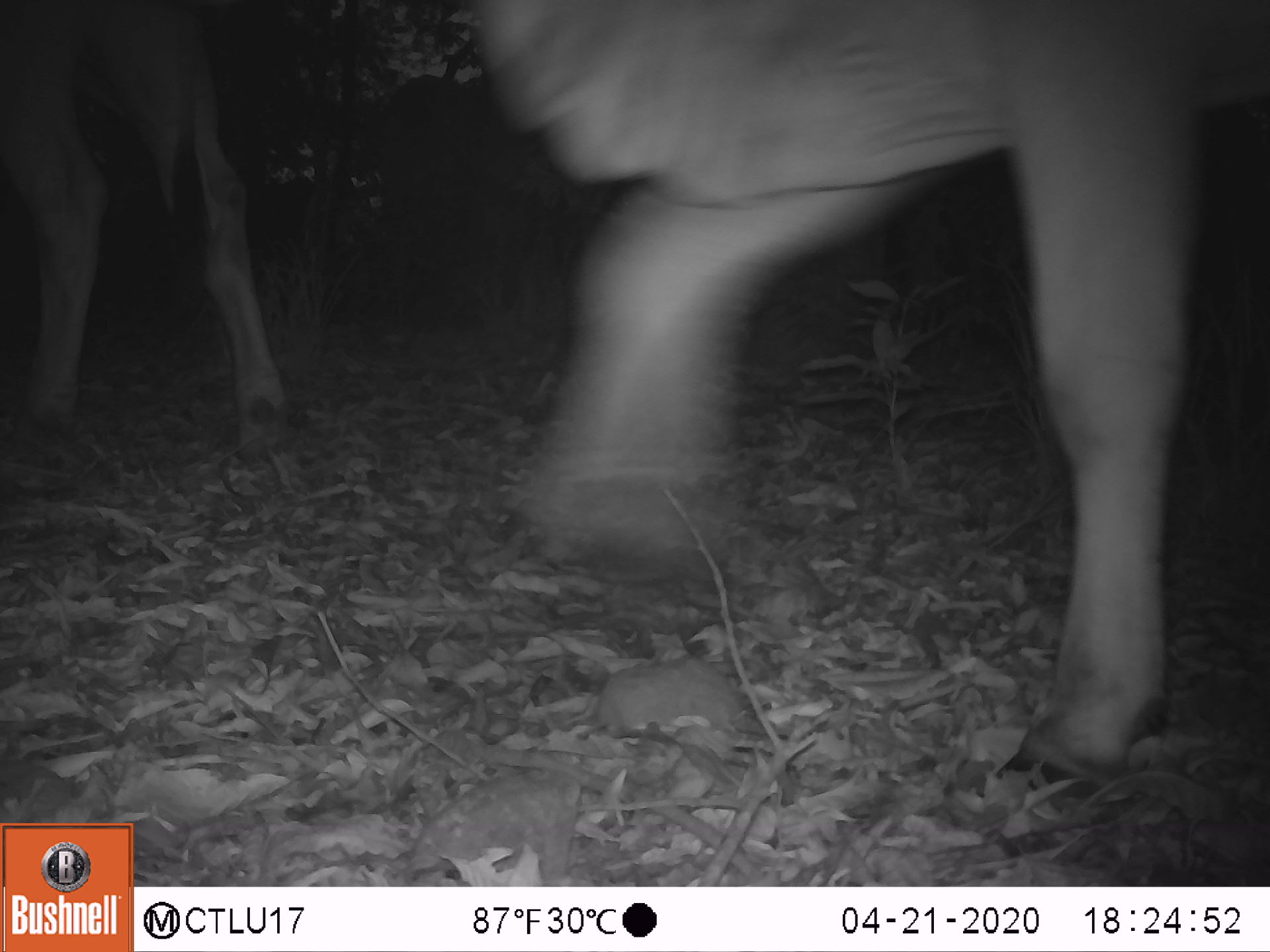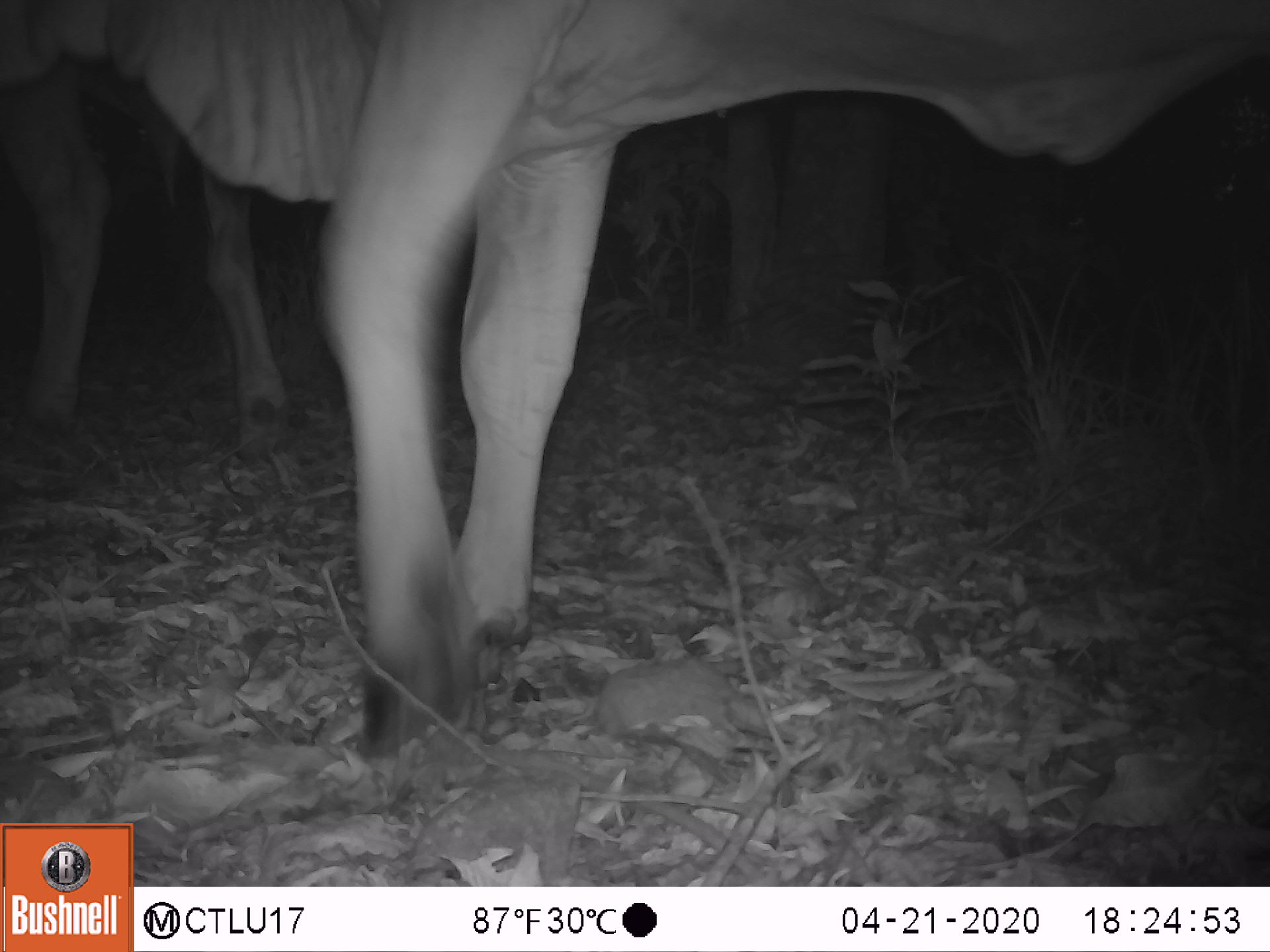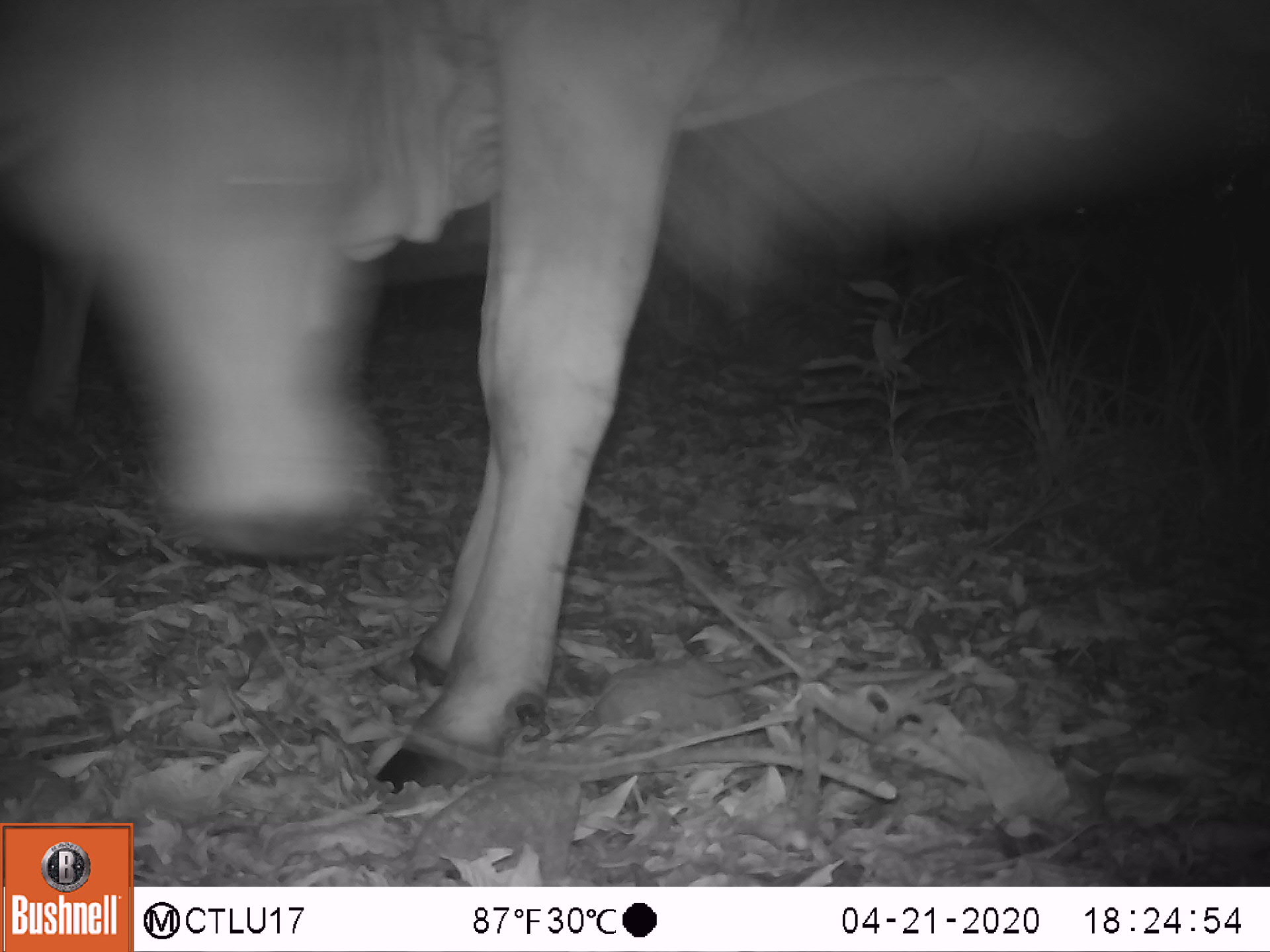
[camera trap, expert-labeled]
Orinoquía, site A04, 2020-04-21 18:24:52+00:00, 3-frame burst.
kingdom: Animalia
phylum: Chordata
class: Mammalia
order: Artiodactyla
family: Bovidae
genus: Bos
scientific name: Bos taurus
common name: cow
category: cattle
Cattle (cow) (Bos taurus).